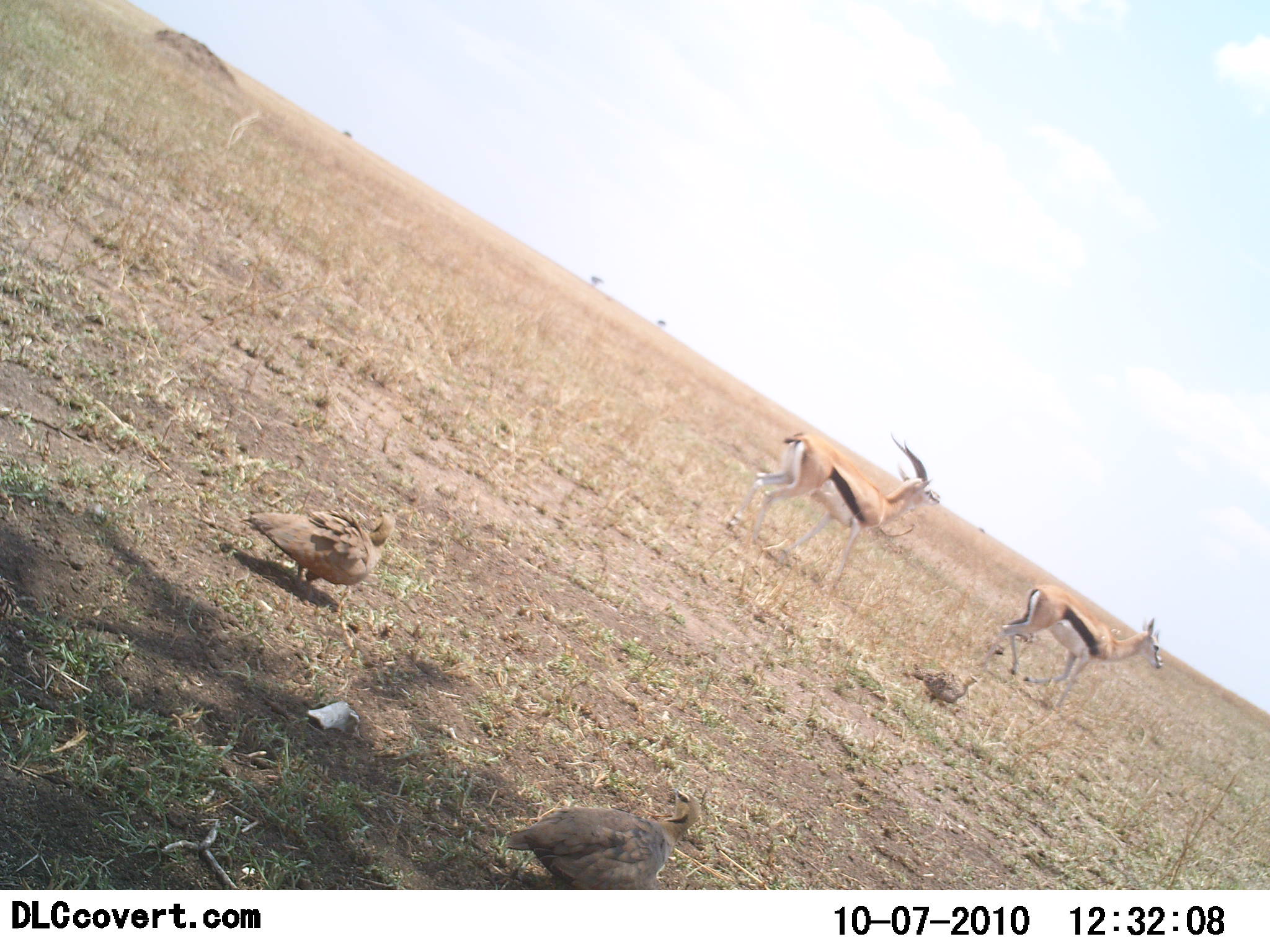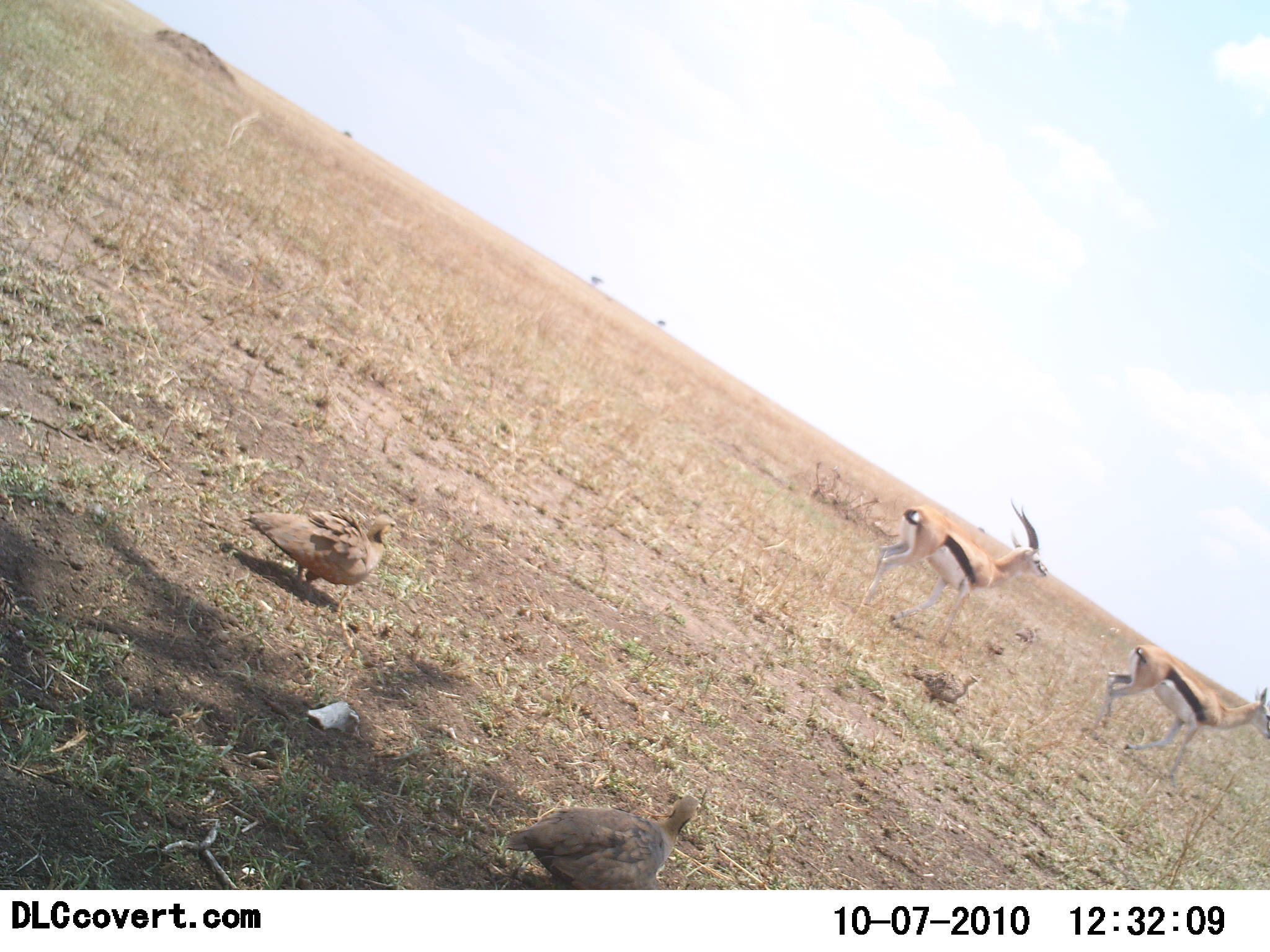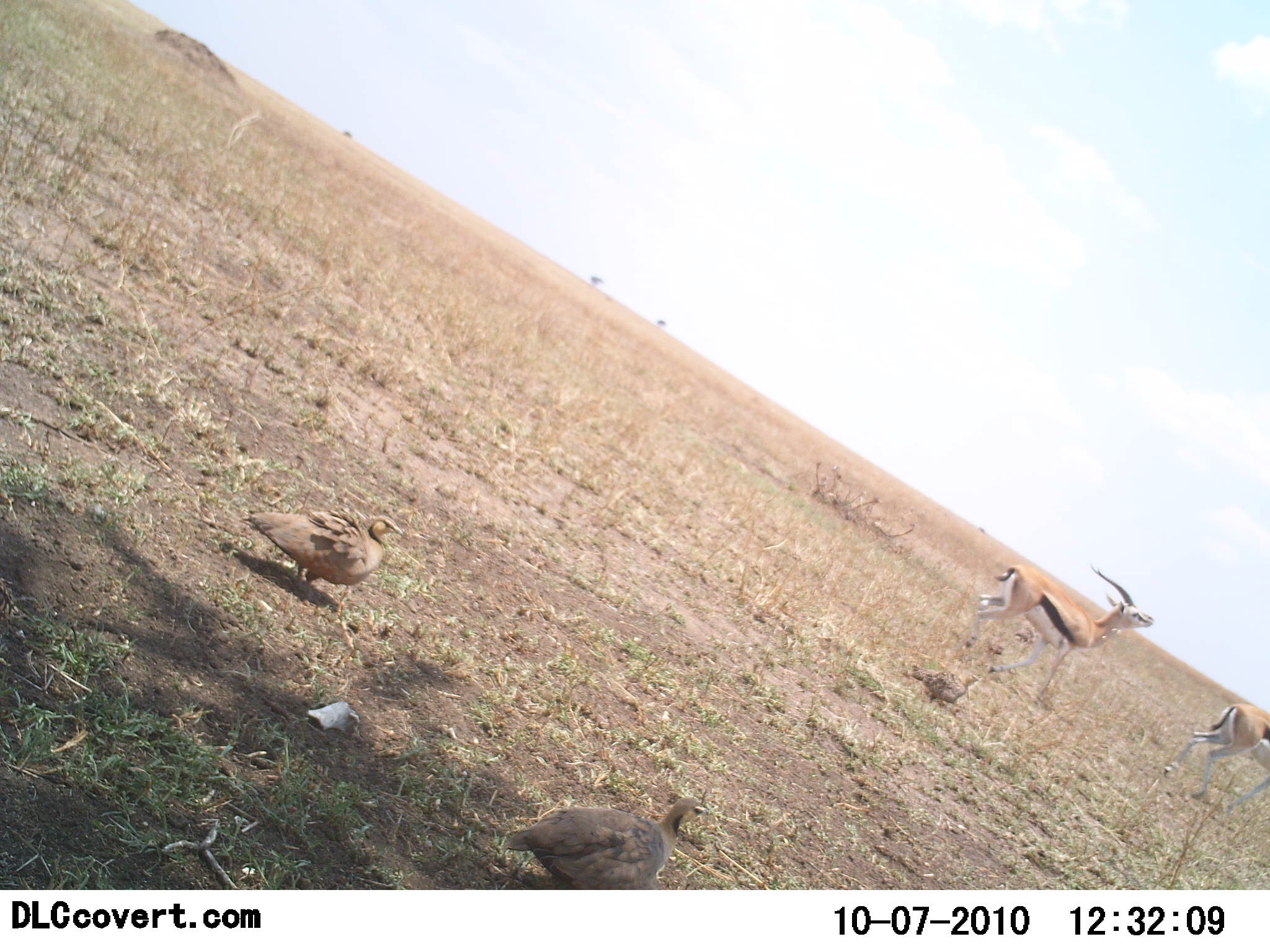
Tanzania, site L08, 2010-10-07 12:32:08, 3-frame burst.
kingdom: Animalia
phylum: Chordata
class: Mammalia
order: Artiodactyla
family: Bovidae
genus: Eudorcas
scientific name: Eudorcas thomsonii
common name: thomson's gazelle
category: gazellethomsons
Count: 2.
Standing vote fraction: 5%.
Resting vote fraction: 0%.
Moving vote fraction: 95%.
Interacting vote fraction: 0%.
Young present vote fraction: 0%.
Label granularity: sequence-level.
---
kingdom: Animalia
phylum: Chordata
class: Aves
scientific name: Aves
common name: bird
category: otherbird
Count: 2.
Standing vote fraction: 85%.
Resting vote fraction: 15%.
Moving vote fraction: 0%.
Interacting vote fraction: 0%.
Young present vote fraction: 0%.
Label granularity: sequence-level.